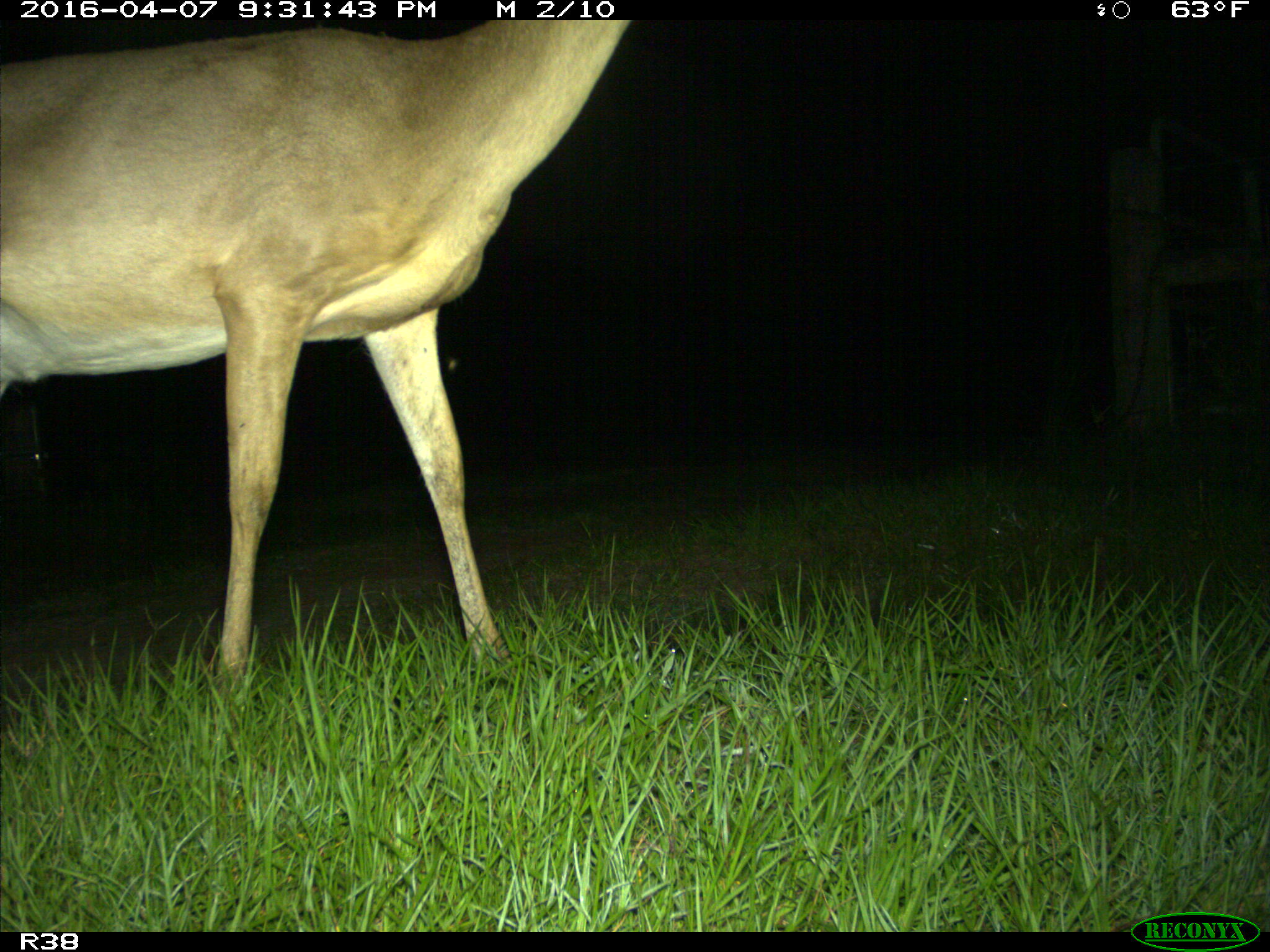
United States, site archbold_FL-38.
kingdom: Animalia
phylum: Chordata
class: Mammalia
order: Artiodactyla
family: Cervidae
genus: Odocoileus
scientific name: Odocoileus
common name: deer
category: unidentified deer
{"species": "unidentified deer (deer) (Odocoileus)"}